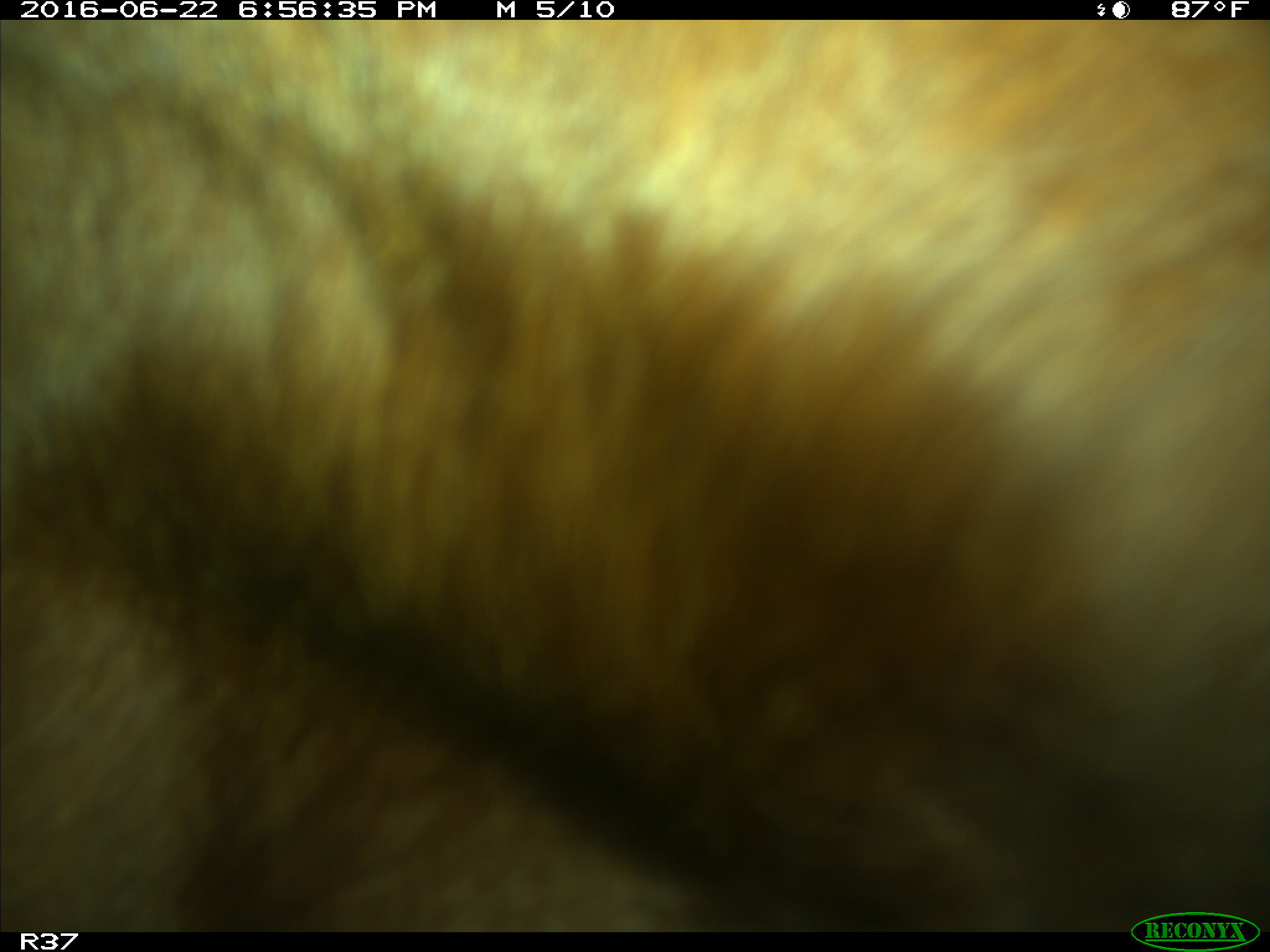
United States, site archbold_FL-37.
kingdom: Animalia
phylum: Chordata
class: Mammalia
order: Artiodactyla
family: Bovidae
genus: Bos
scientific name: Bos taurus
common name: domestic cow